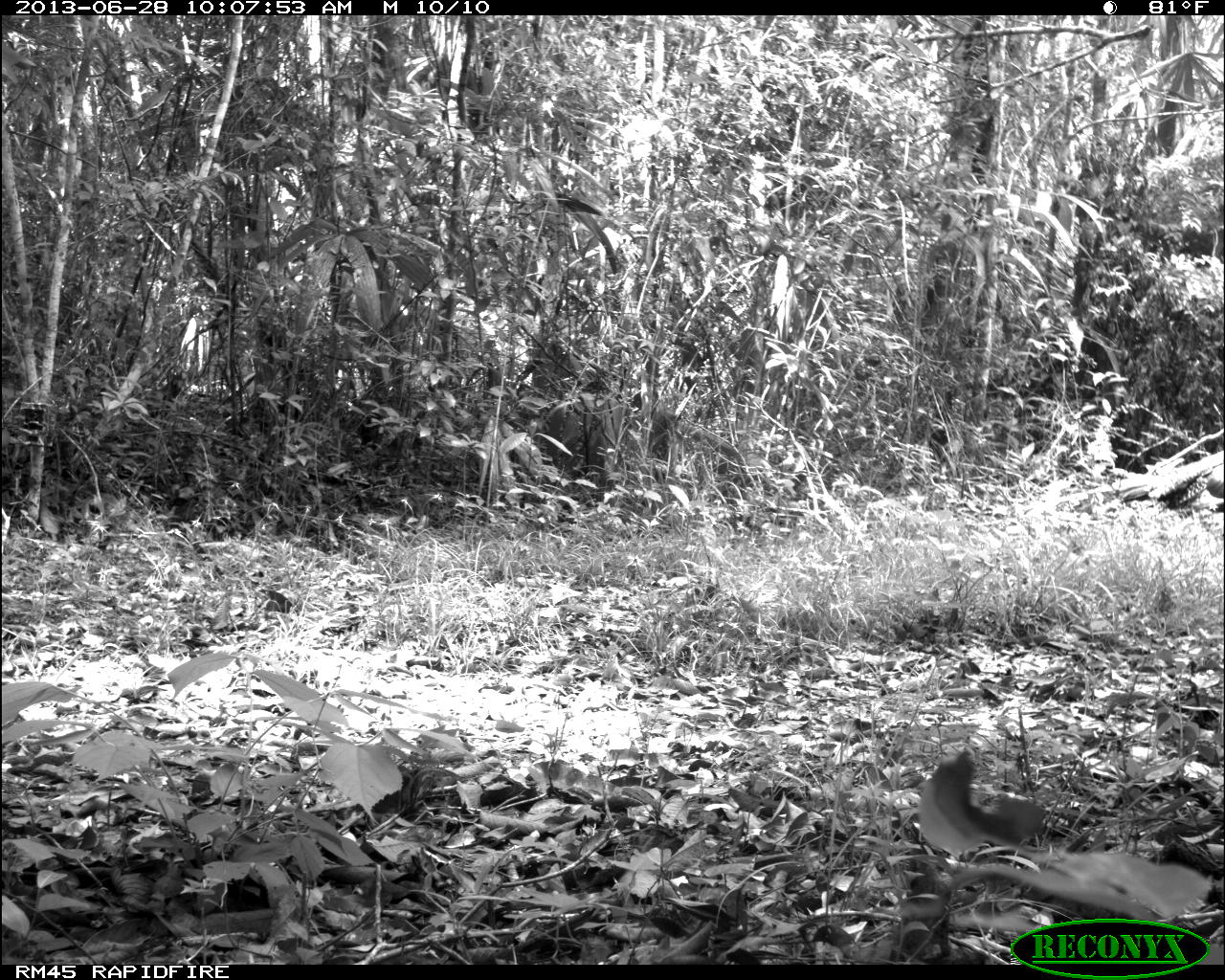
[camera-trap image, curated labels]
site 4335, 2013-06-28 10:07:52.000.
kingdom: Animalia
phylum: Chordata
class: Aves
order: Galliformes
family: Phasianidae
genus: Meleagris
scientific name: Meleagris ocellata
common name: ocellated turkey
Meleagris ocellata (ocellated turkey), count 2.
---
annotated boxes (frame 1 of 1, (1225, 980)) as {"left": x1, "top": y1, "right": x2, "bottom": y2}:
meleagris ocellata: {"left": 1112, "top": 447, "right": 1225, "bottom": 512}